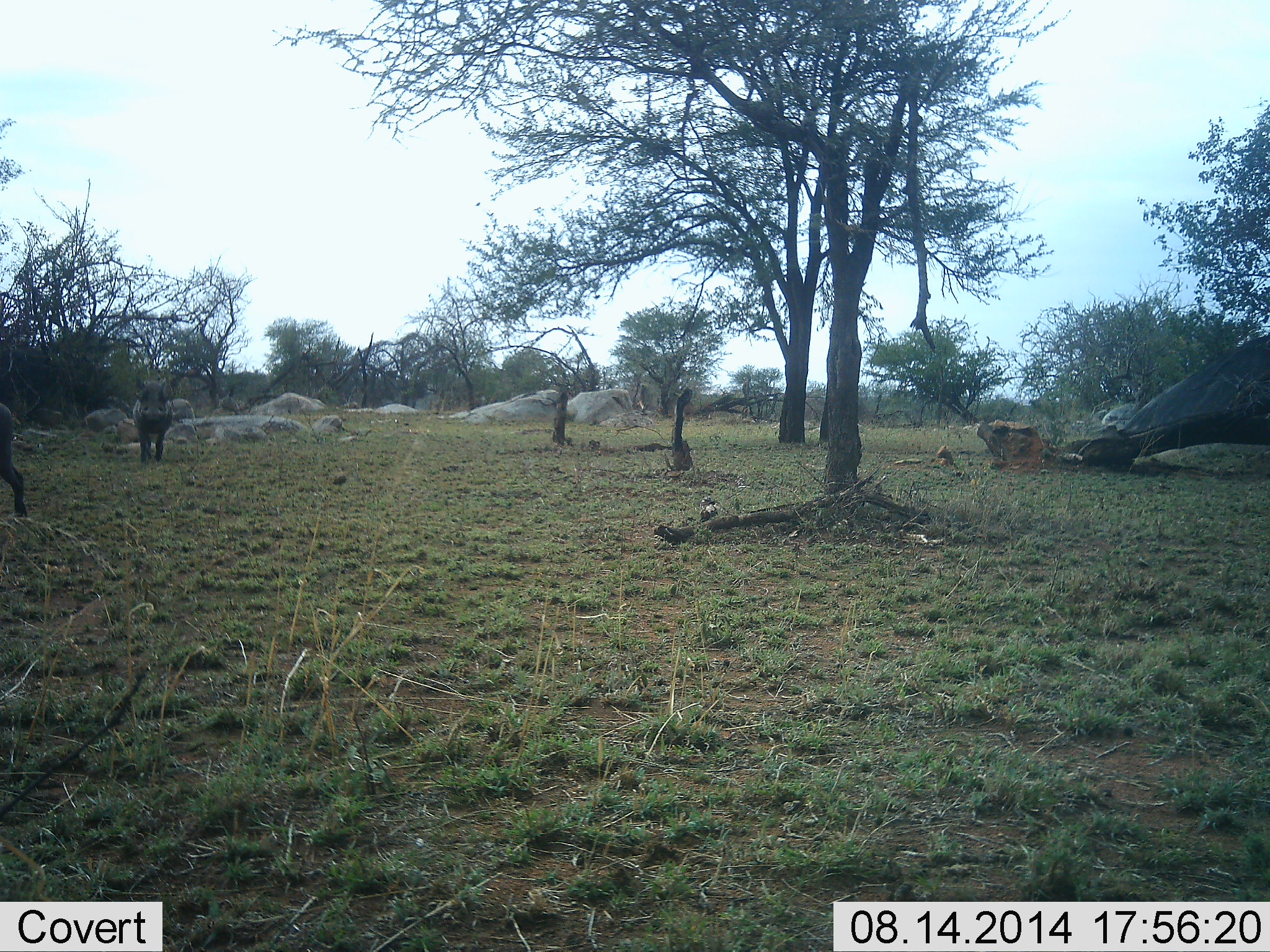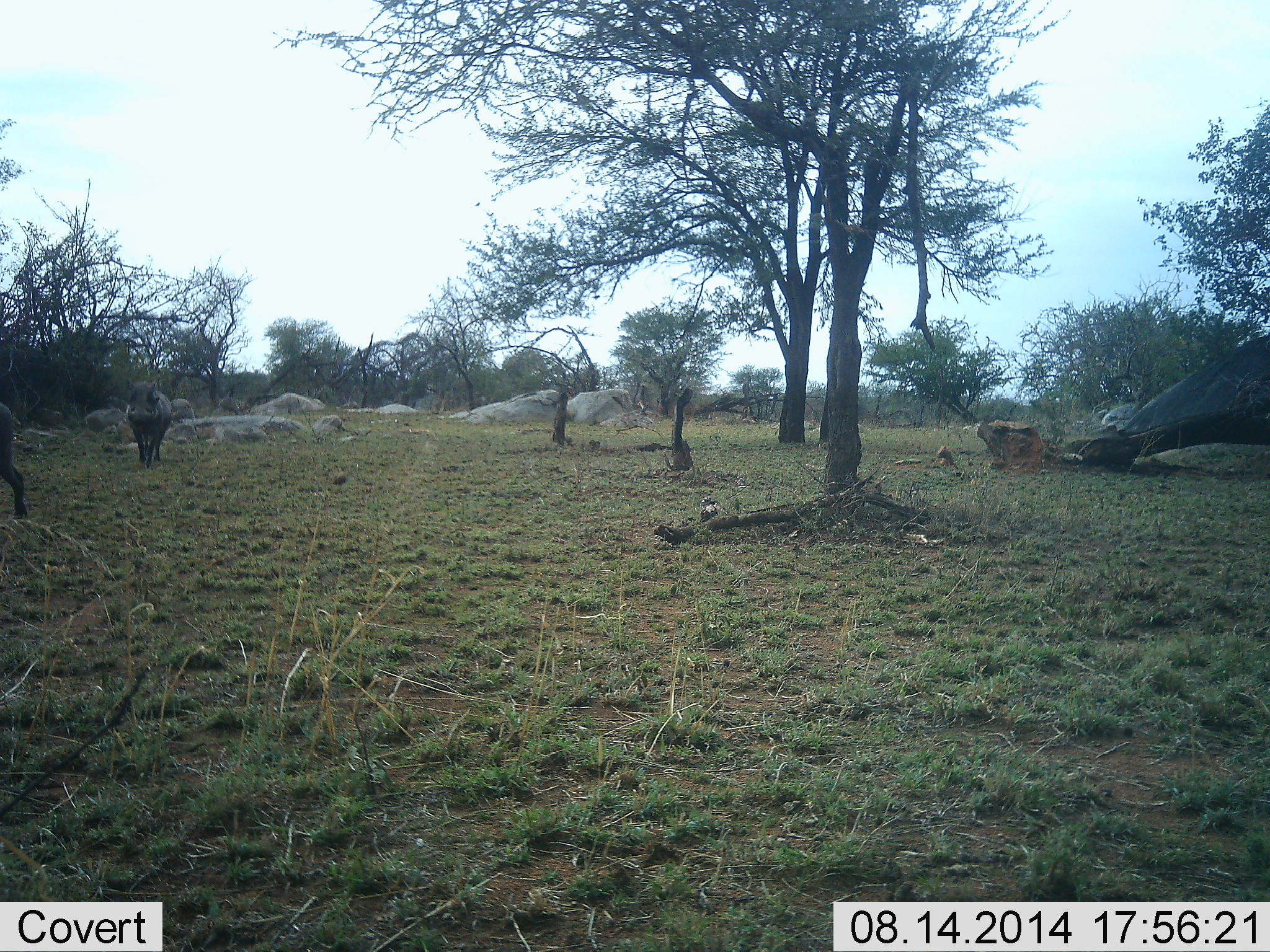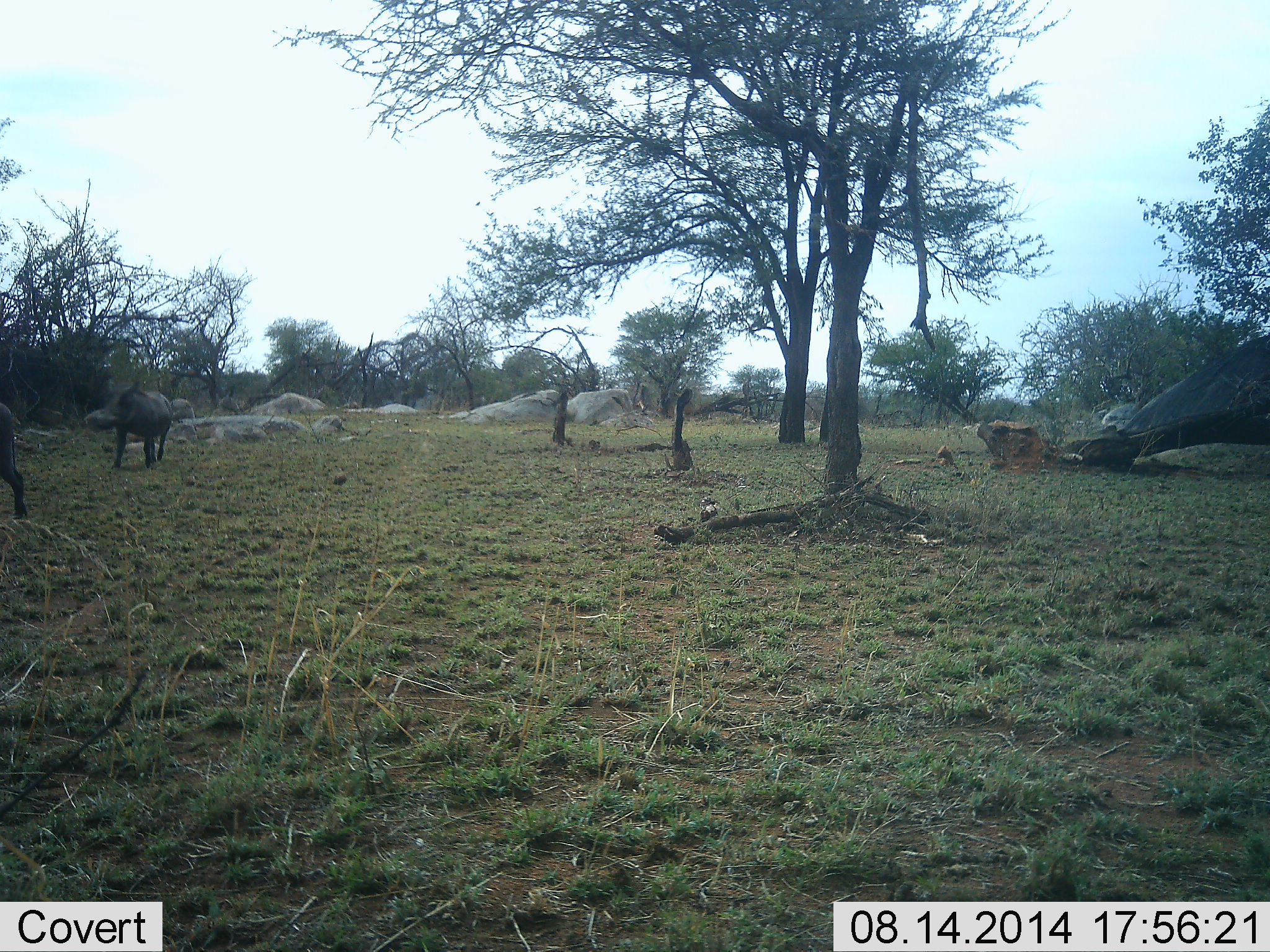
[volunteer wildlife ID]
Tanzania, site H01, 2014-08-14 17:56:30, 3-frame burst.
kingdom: Animalia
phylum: Chordata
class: Mammalia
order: Artiodactyla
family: Suidae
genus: Phacochoerus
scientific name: Phacochoerus africanus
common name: warthog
Warthog (Phacochoerus africanus), count 2. Behavior (volunteer vote fractions): standing 50%, resting 0%, moving 80%, interacting 0%. Young present (vote fraction): 0%. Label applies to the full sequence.